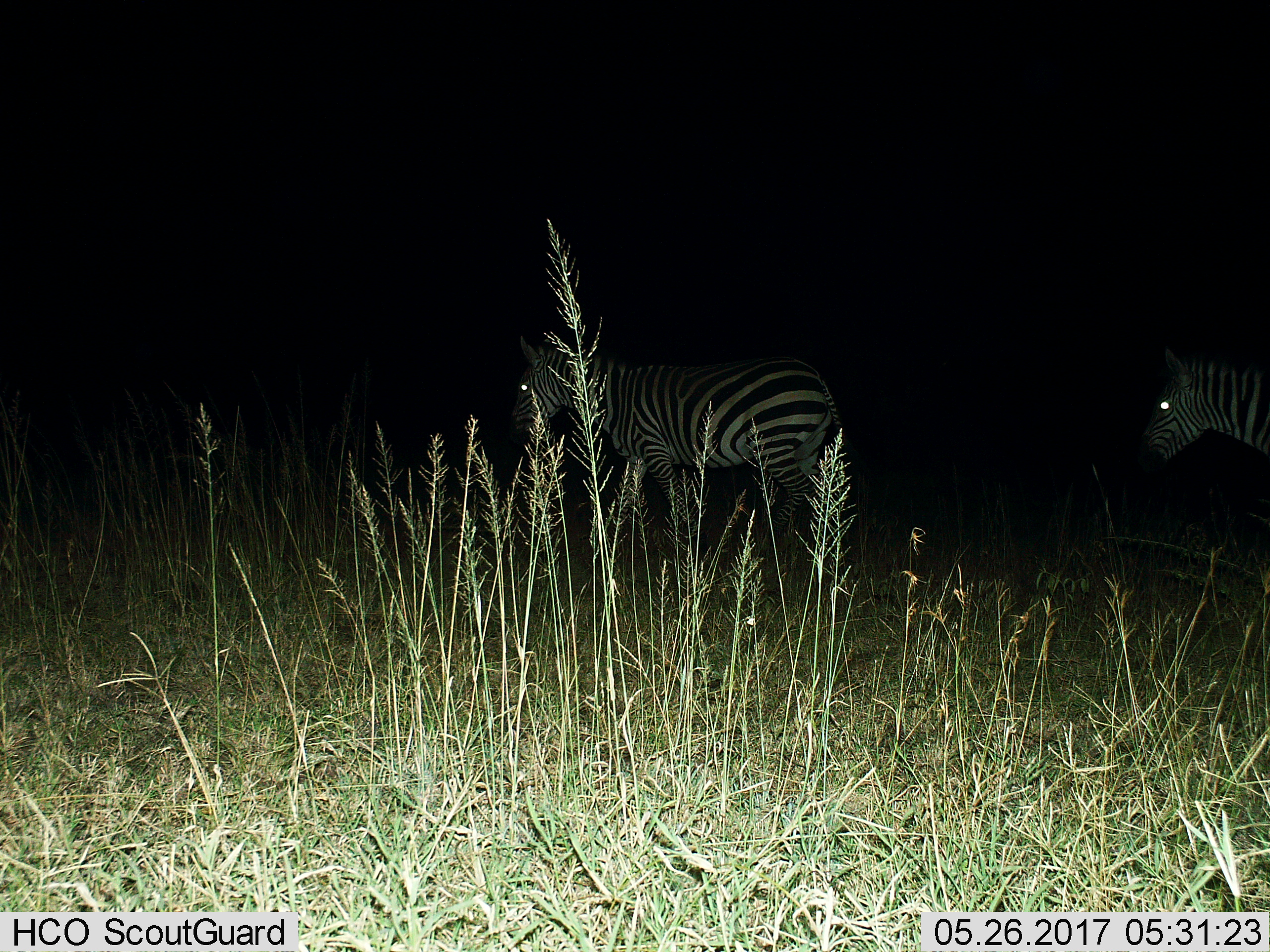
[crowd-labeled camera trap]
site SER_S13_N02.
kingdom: Animalia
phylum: Chordata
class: Mammalia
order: Perissodactyla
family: Equidae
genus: Equus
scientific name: Equus quagga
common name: plains zebra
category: zebraplains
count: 2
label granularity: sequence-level